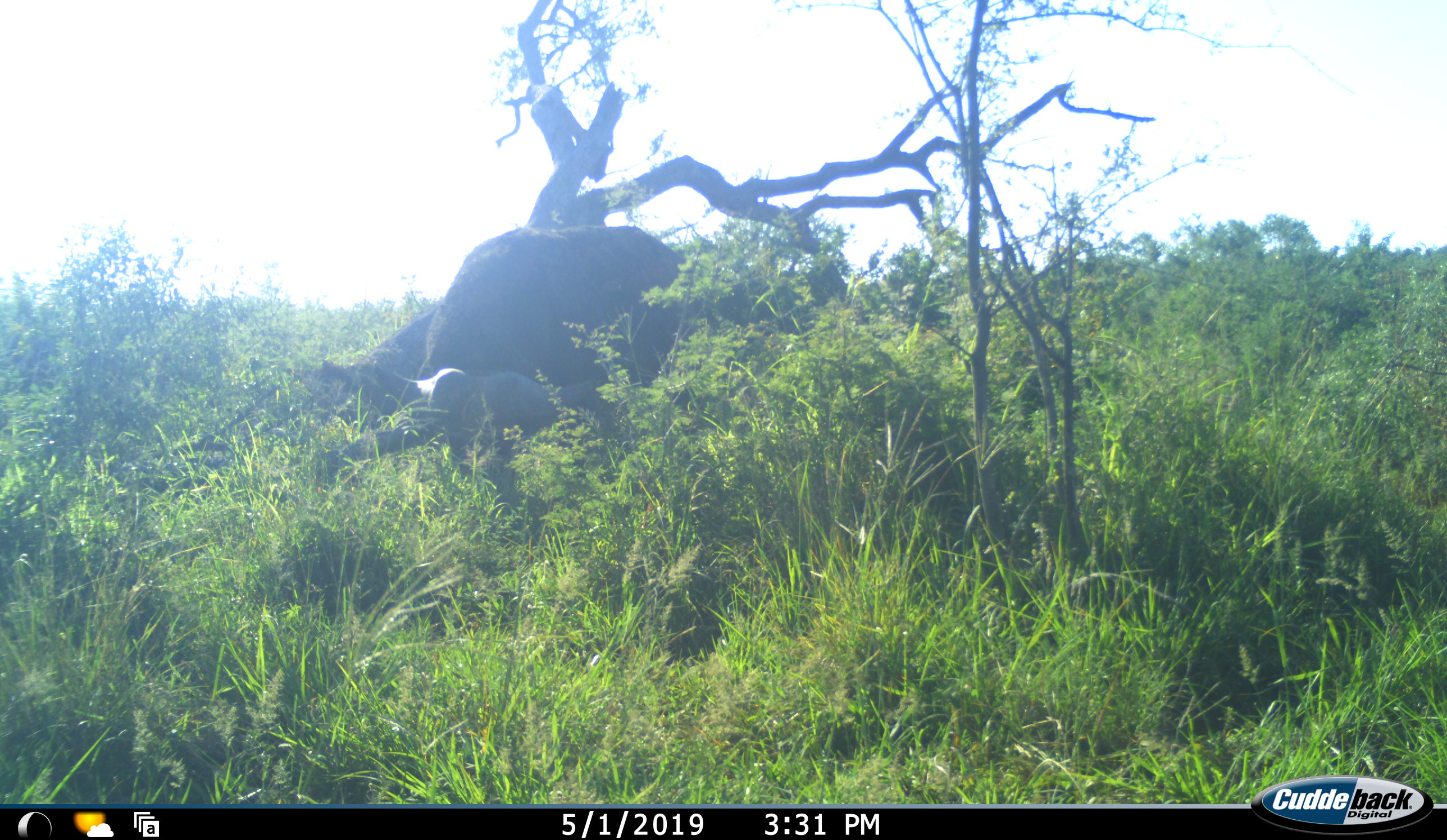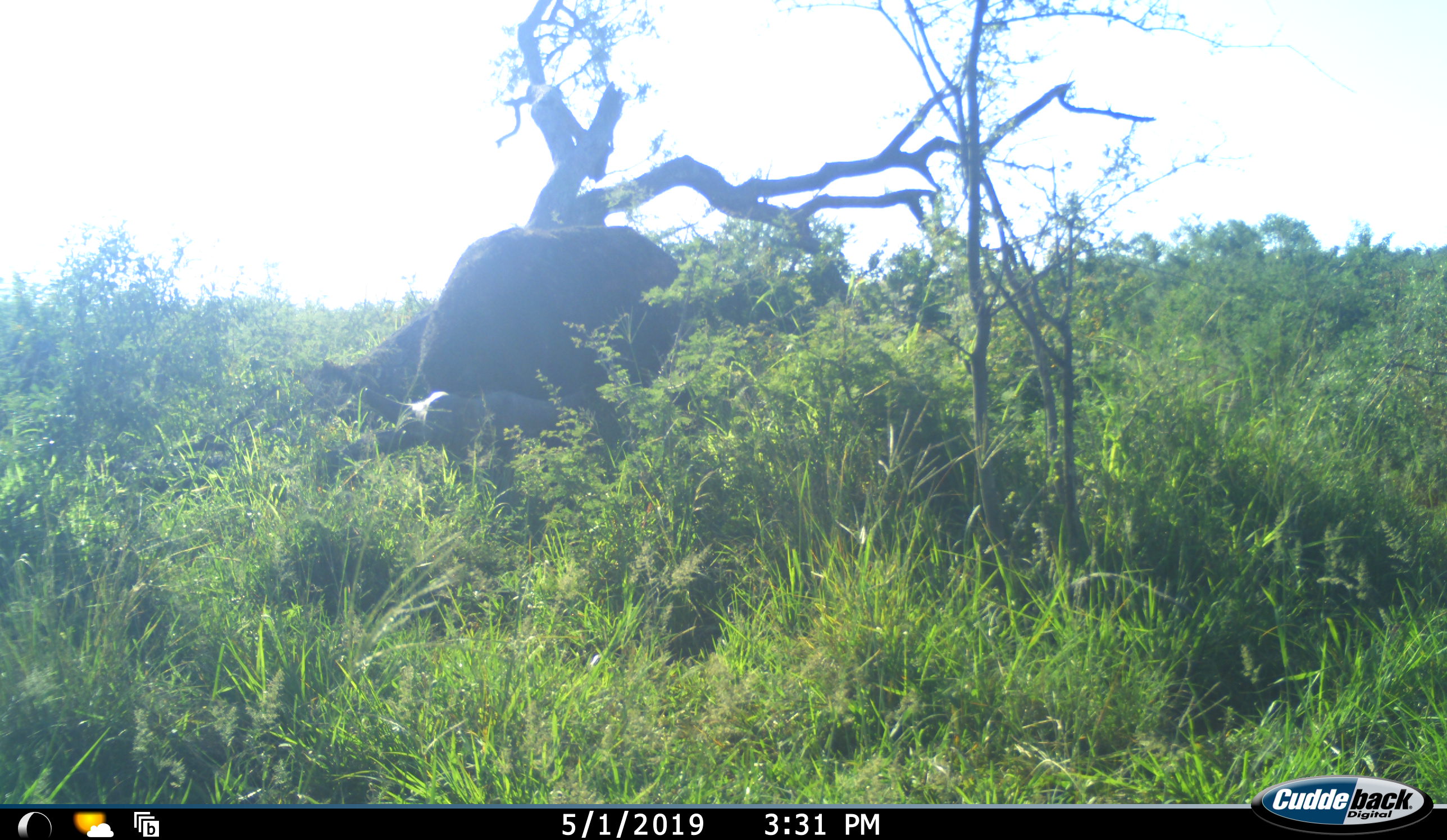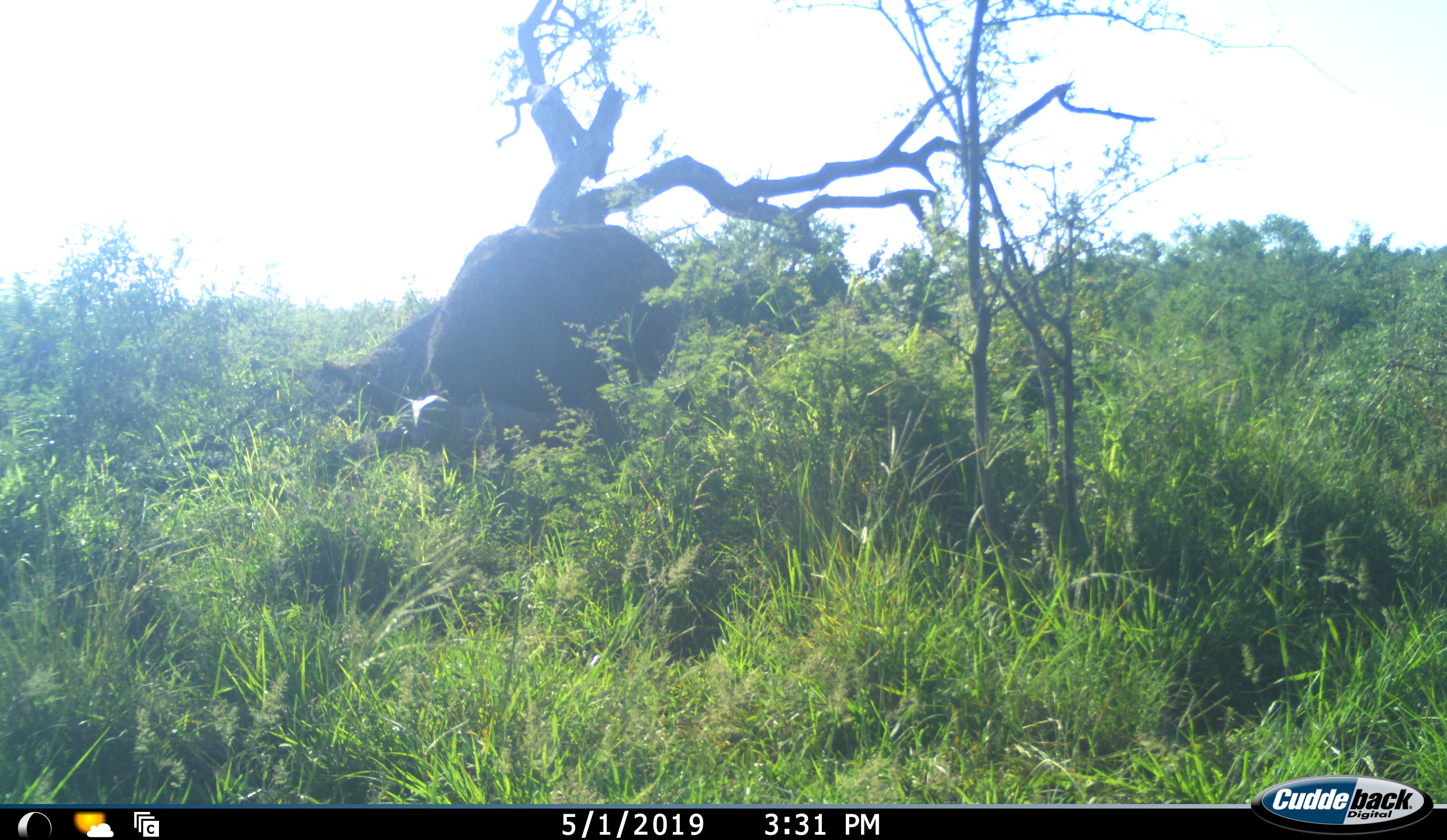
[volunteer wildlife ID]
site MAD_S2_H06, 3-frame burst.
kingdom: Animalia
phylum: Chordata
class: Mammalia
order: Artiodactyla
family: Bovidae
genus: Syncerus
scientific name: Syncerus caffer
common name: african buffalo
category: buffalo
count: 1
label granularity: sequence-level